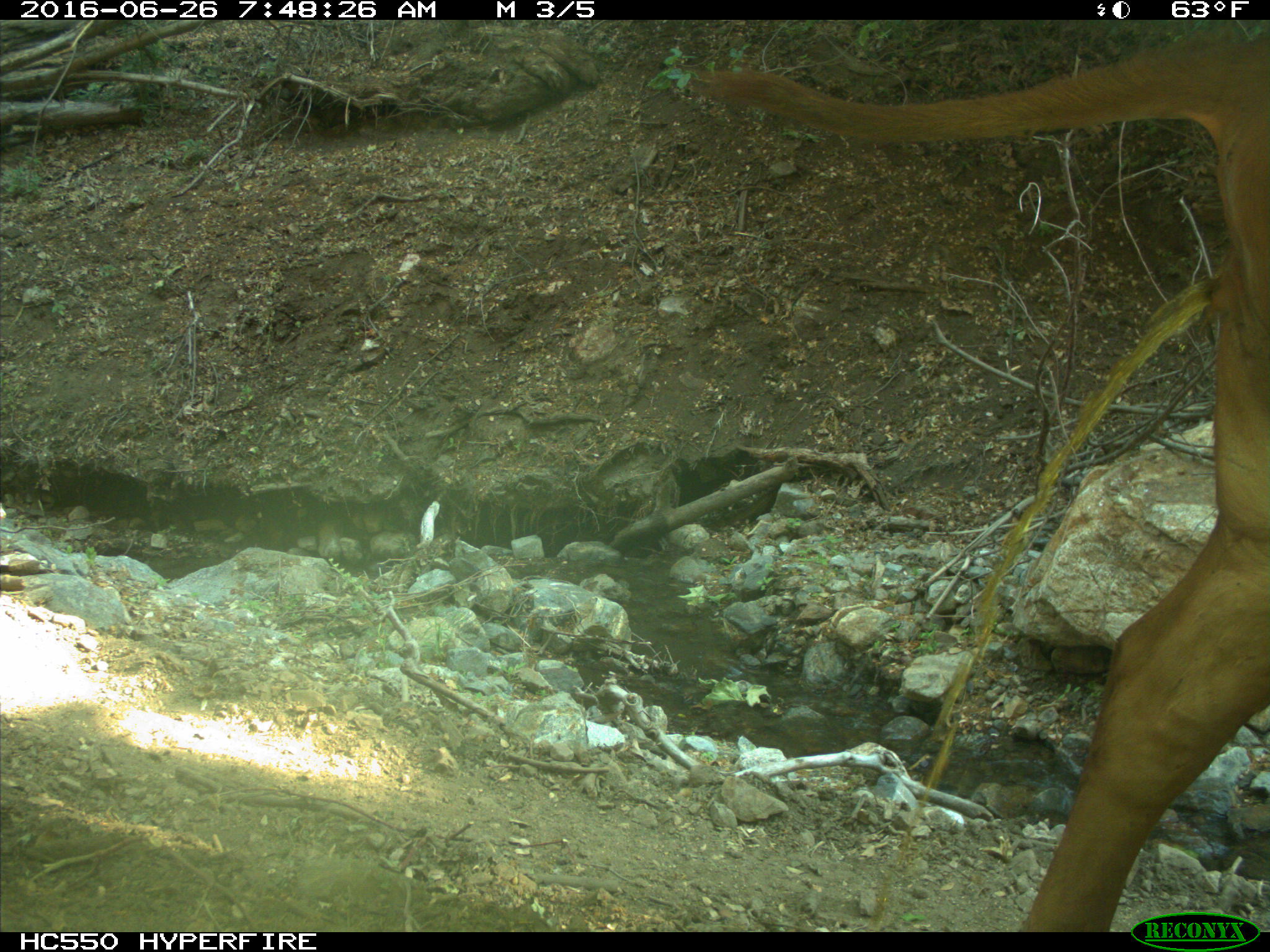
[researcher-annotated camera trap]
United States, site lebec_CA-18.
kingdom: Animalia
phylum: Chordata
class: Mammalia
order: Artiodactyla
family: Bovidae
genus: Bos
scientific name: Bos taurus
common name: domestic cow